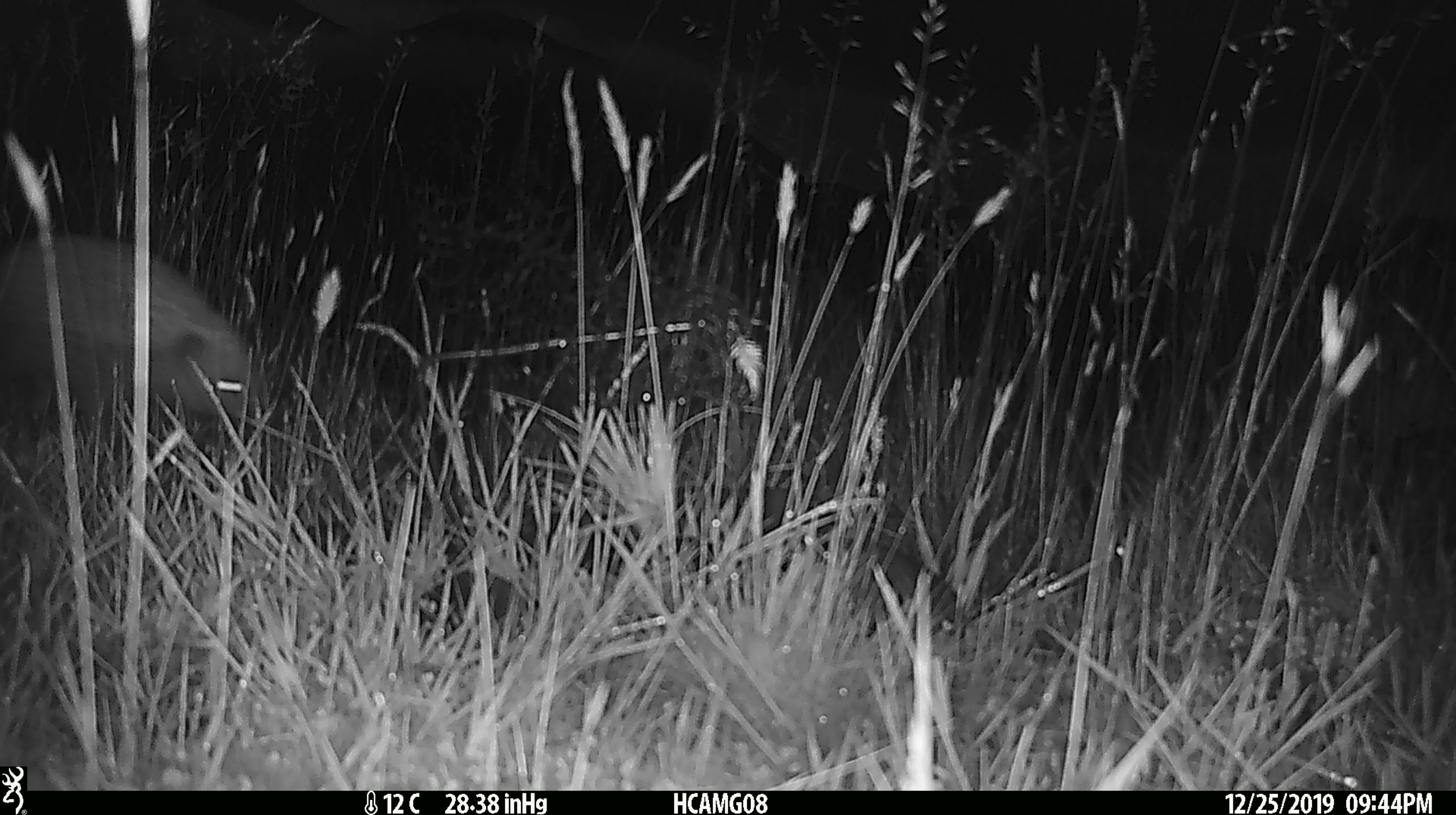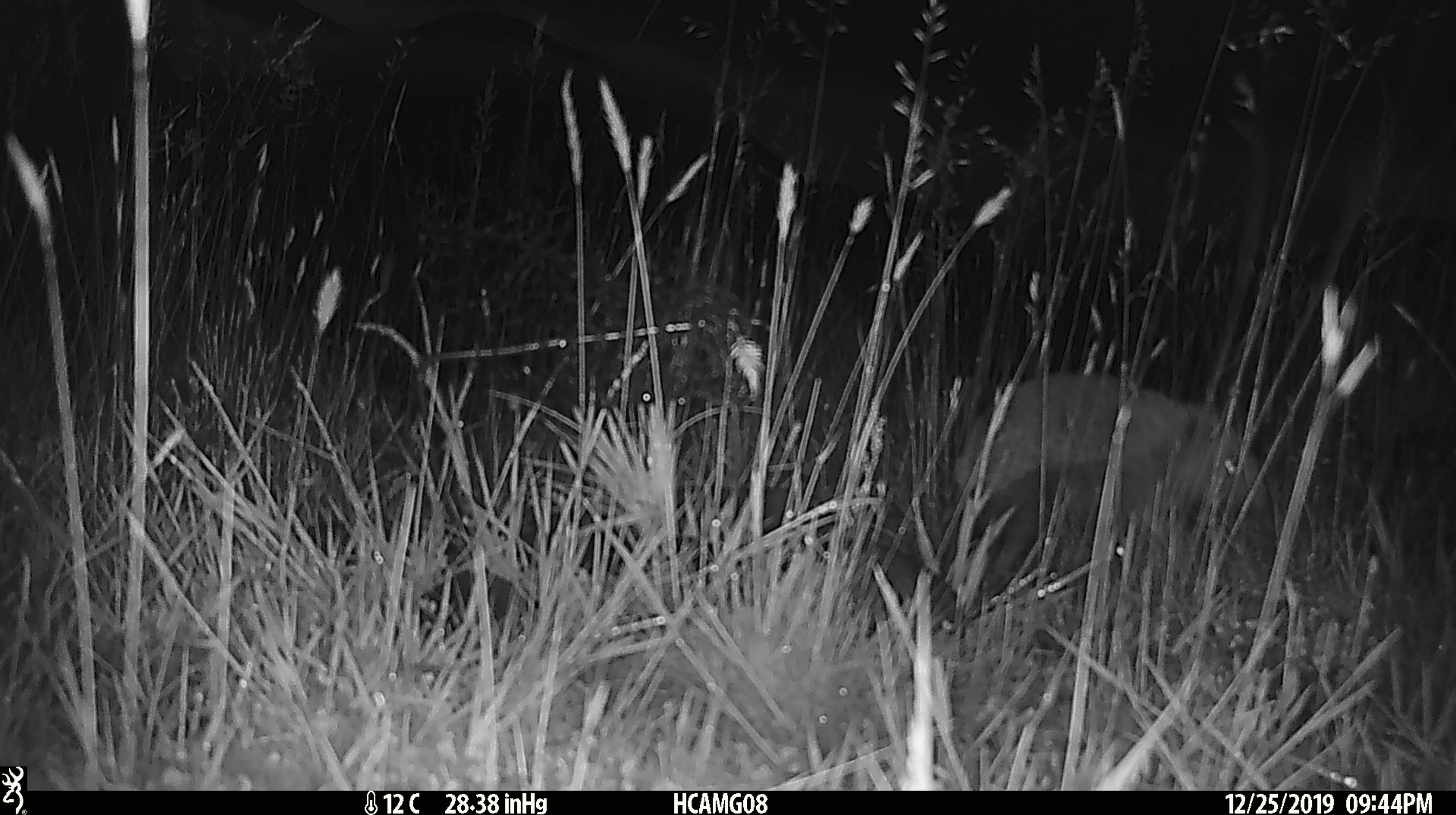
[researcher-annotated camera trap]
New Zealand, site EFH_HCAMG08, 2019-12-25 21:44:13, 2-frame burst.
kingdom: Animalia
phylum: Chordata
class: Mammalia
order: Eulipotyphla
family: Erinaceidae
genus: Erinaceus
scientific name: Erinaceus europaeus europaeus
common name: european hedgehog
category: hedgehog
Hedgehog (european hedgehog) (Erinaceus europaeus europaeus).